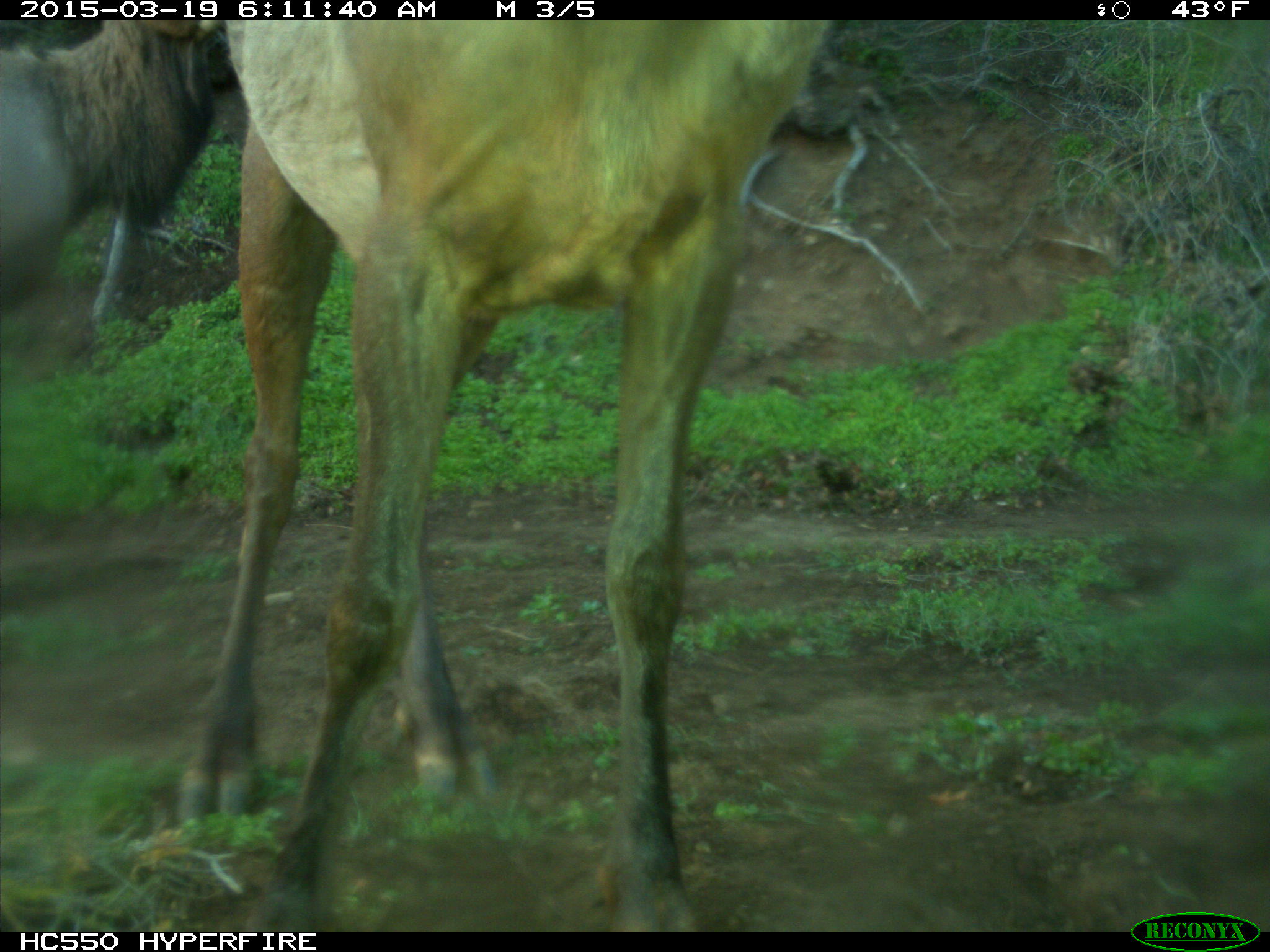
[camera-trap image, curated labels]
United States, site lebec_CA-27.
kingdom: Animalia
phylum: Chordata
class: Mammalia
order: Artiodactyla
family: Cervidae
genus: Cervus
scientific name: Cervus canadensis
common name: elk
Cervus canadensis (elk).